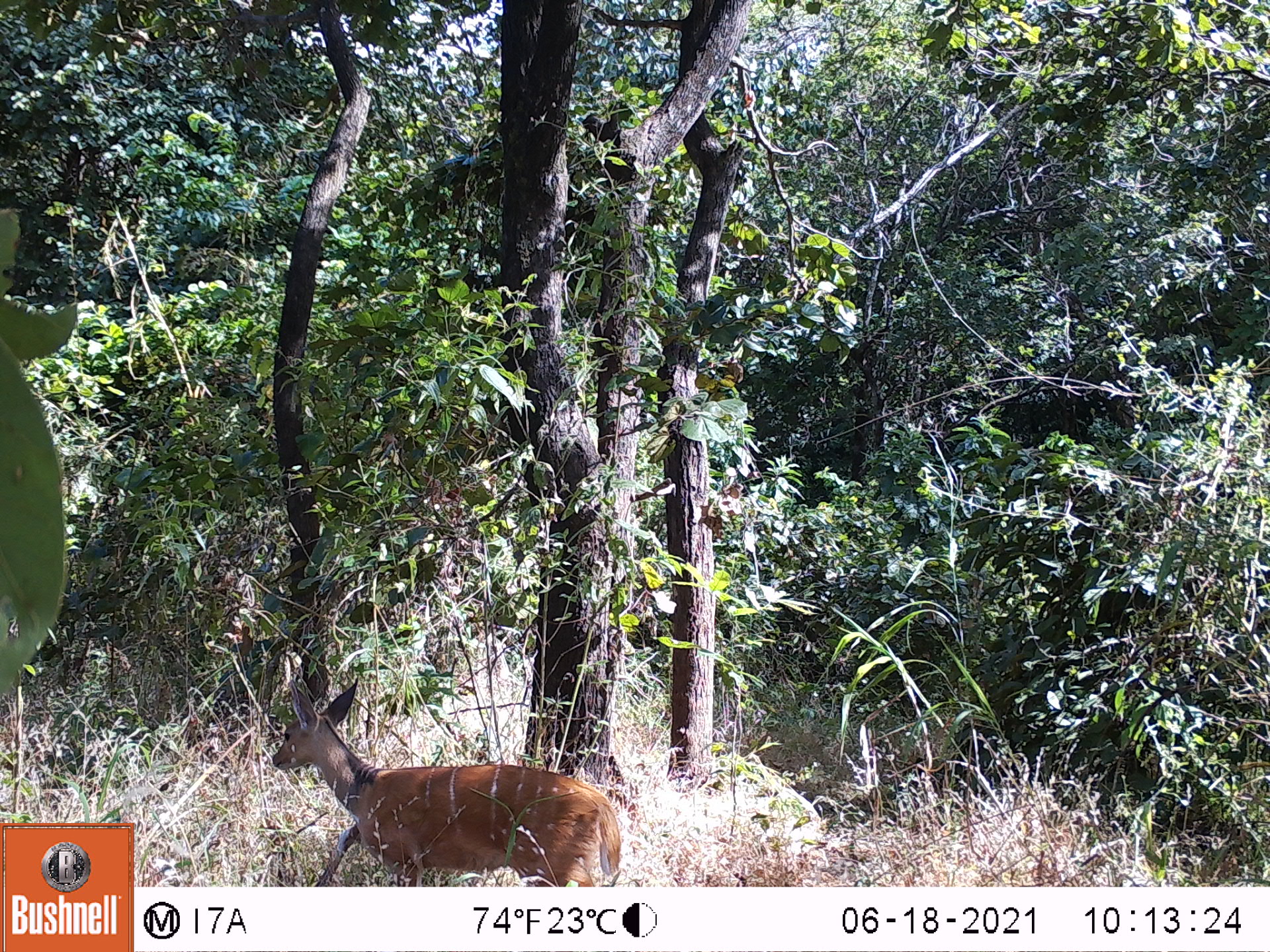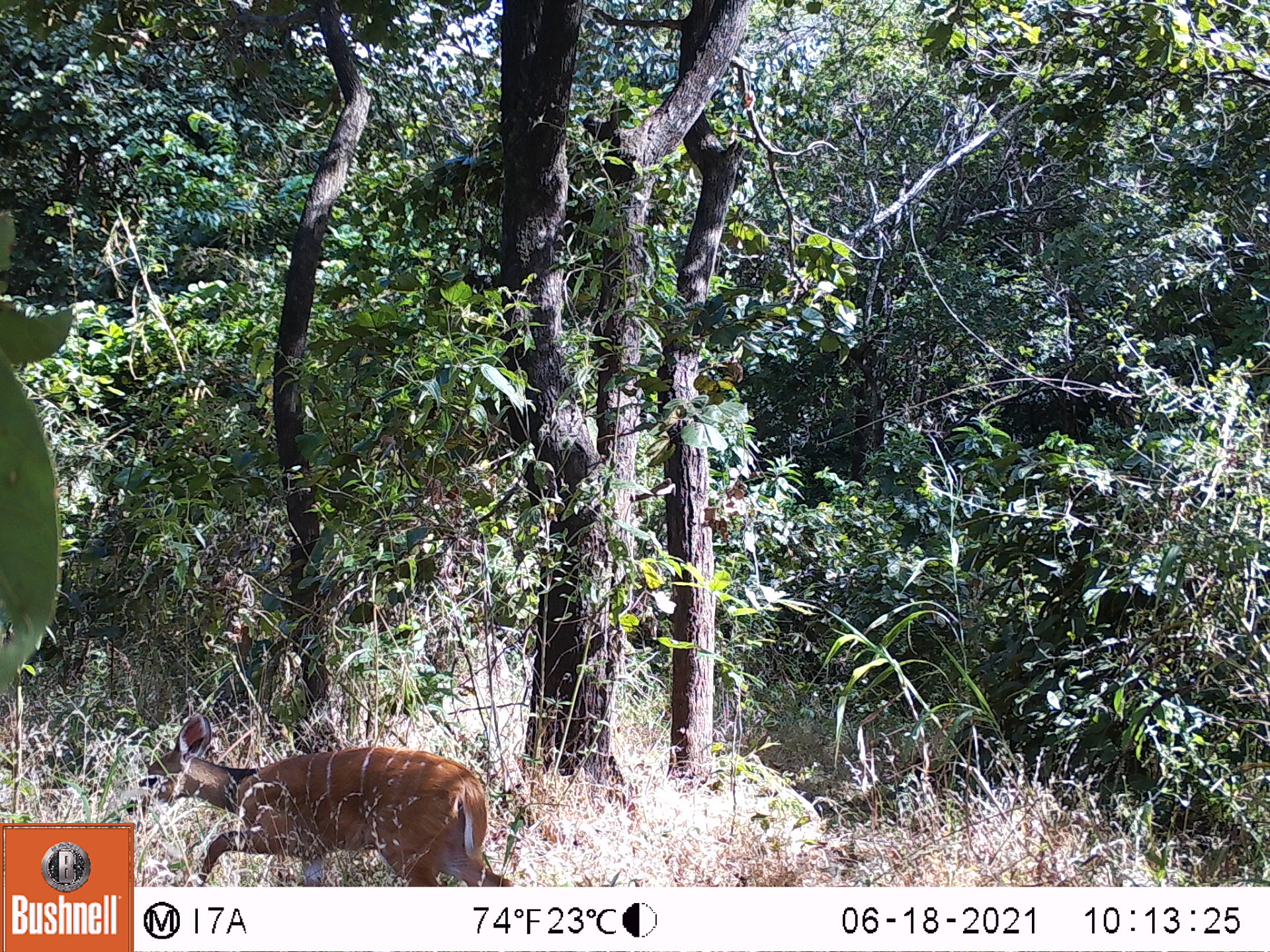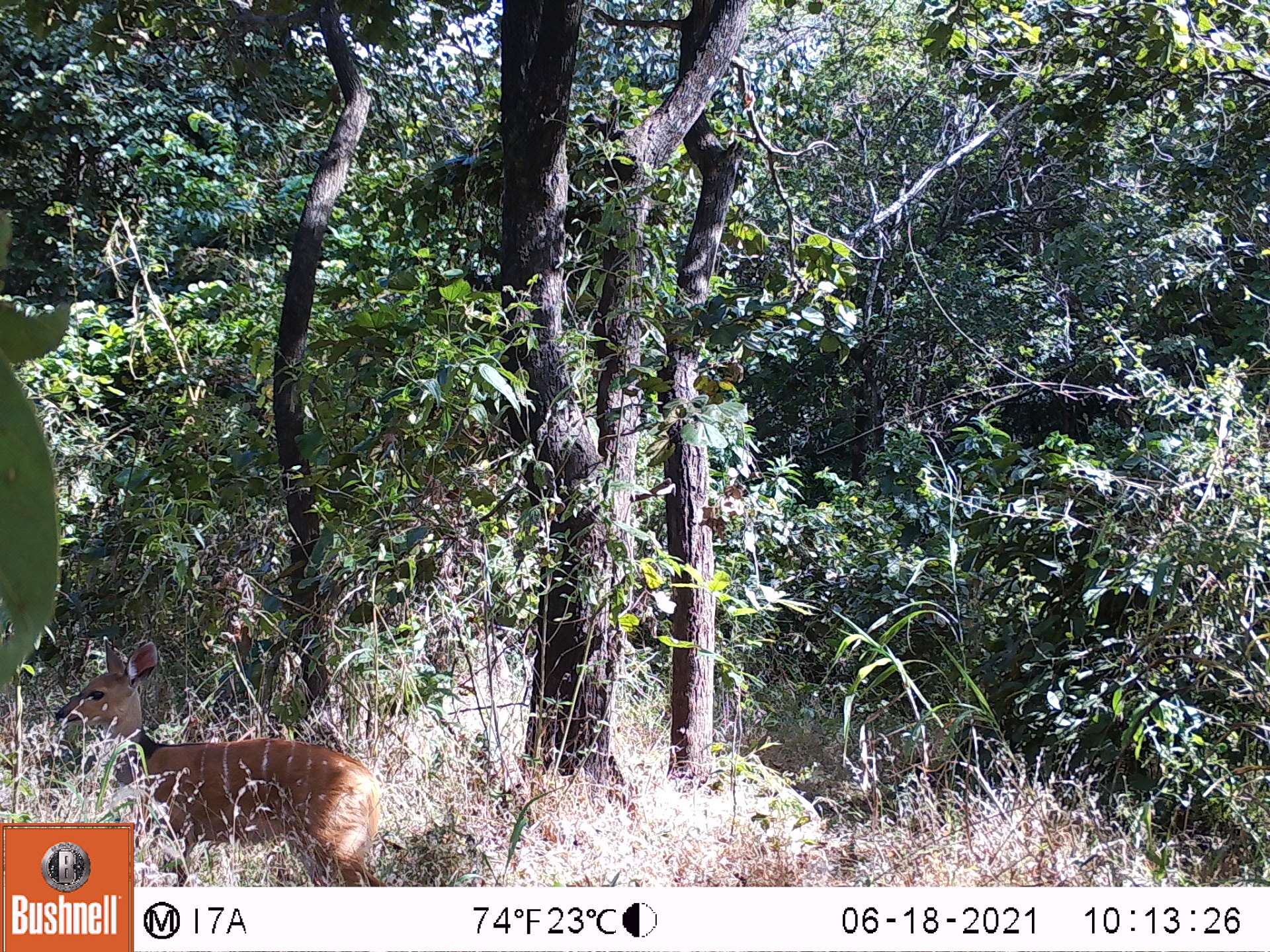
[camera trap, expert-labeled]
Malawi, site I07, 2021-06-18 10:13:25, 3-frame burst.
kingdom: Animalia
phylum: Chordata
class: Mammalia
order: Artiodactyla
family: Bovidae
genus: Tragelaphus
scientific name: Tragelaphus sylvaticus sylvaticus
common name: cape bushbuck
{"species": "cape bushbuck (Tragelaphus sylvaticus sylvaticus)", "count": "1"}